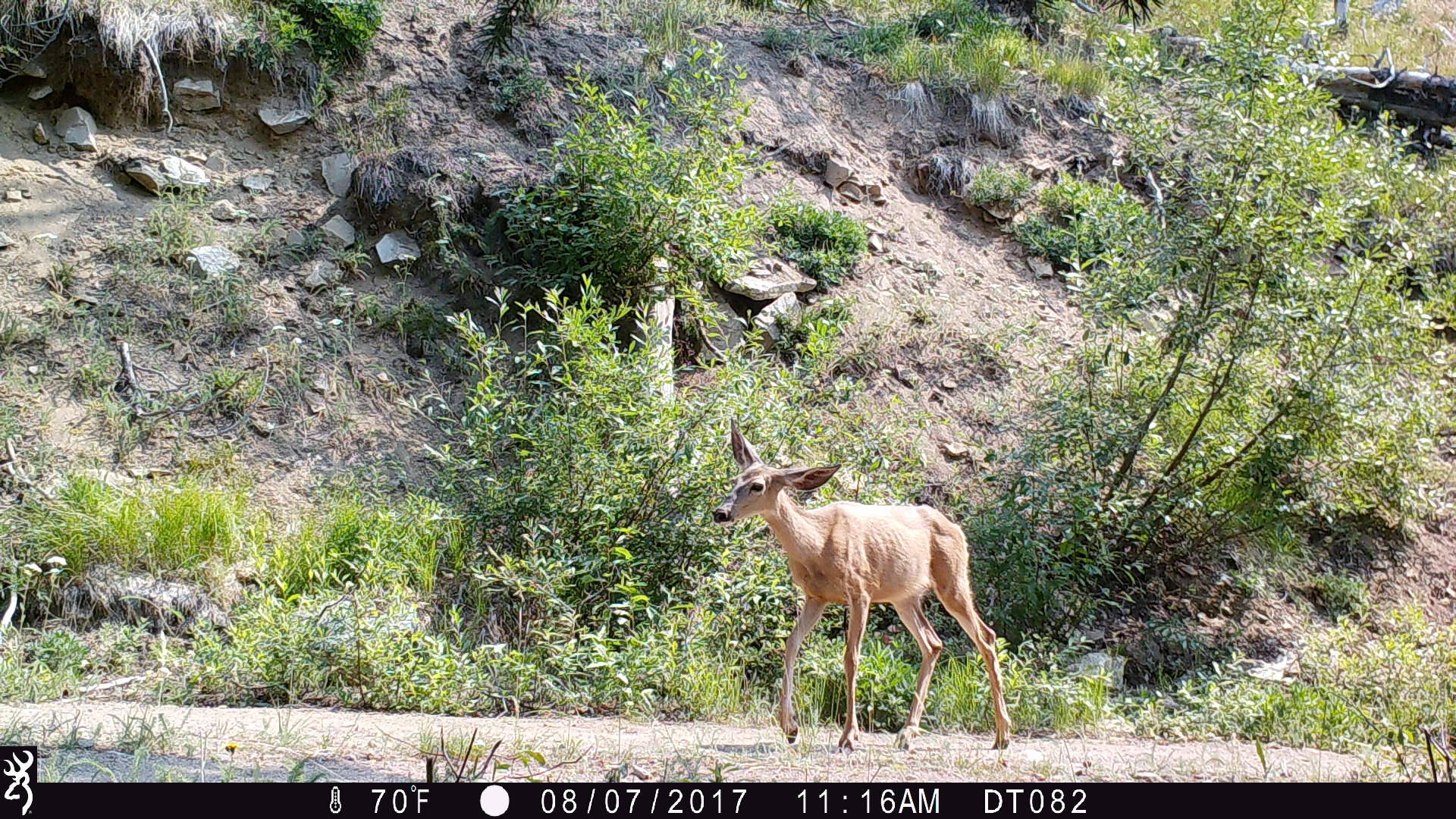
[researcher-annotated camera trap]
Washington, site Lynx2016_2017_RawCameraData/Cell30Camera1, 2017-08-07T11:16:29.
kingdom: Animalia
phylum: Chordata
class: Mammalia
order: Artiodactyla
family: Cervidae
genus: Odocoileus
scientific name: Odocoileus hemionus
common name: mule deer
Odocoileus hemionus (mule deer). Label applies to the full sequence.